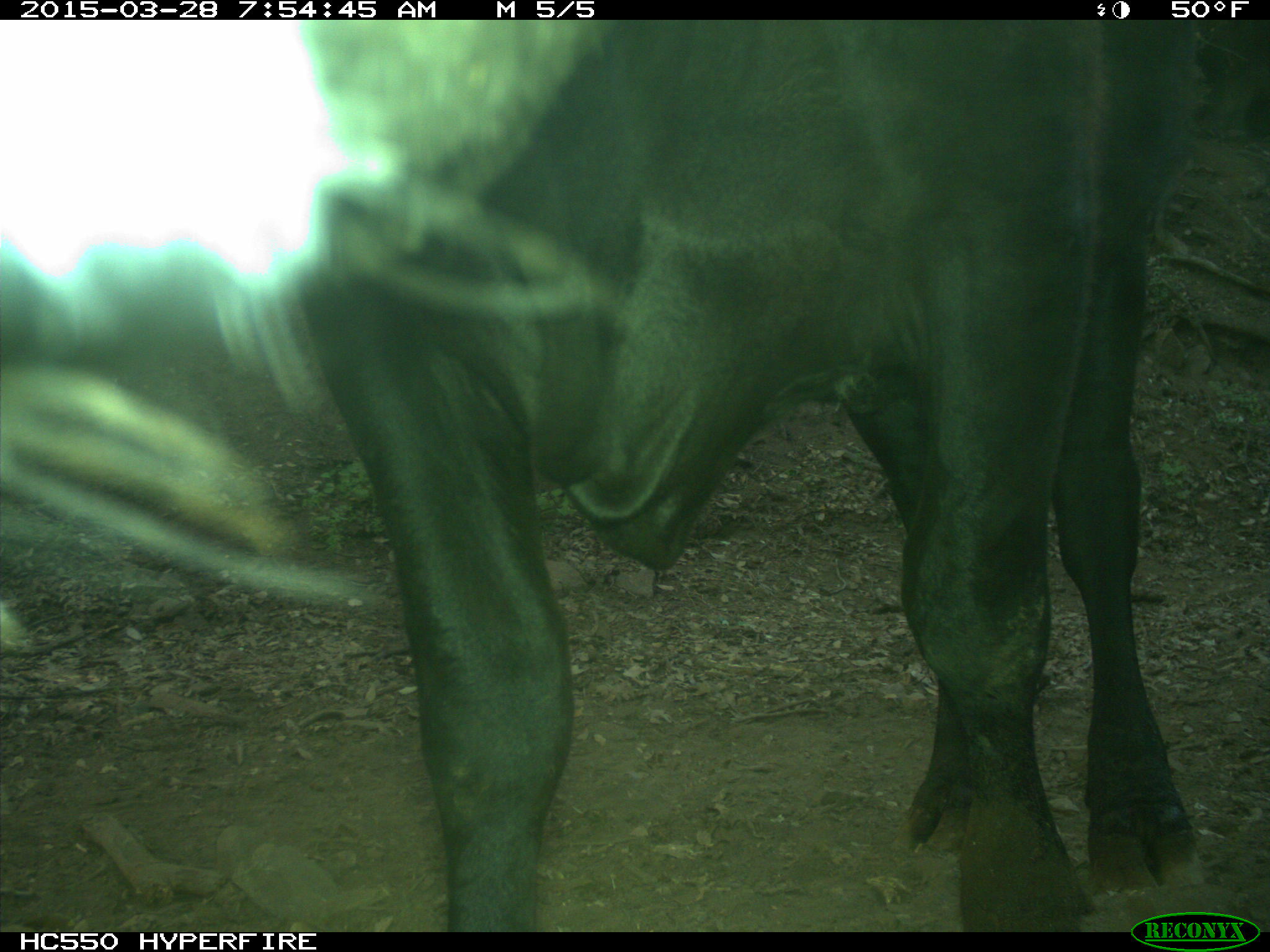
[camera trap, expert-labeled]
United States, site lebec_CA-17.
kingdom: Animalia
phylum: Chordata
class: Mammalia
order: Artiodactyla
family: Bovidae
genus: Bos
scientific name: Bos taurus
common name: domestic cow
Bos taurus (domestic cow).